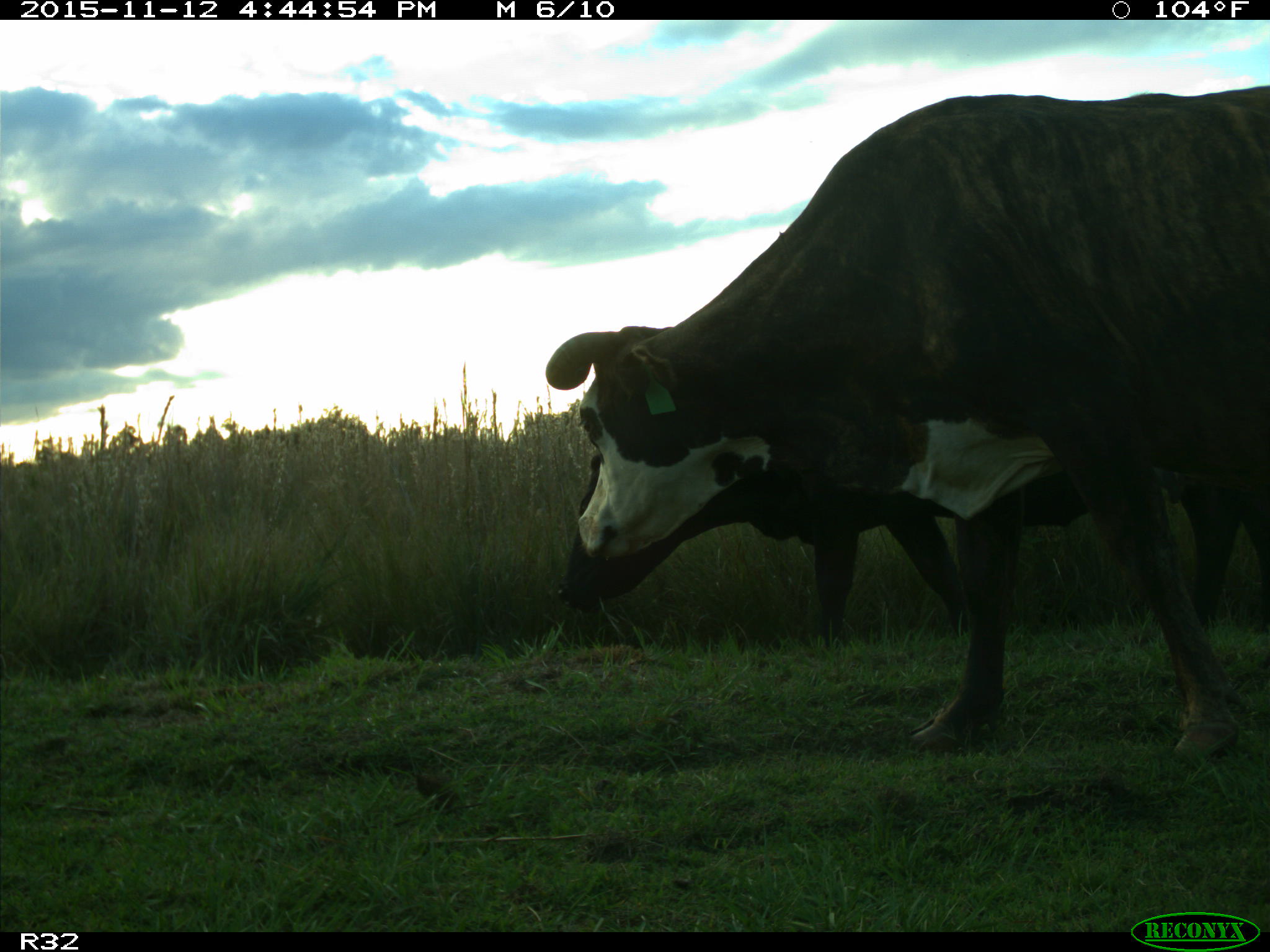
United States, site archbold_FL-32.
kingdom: Animalia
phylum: Chordata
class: Mammalia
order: Artiodactyla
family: Bovidae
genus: Bos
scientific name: Bos taurus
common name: domestic cow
Bos taurus (domestic cow).